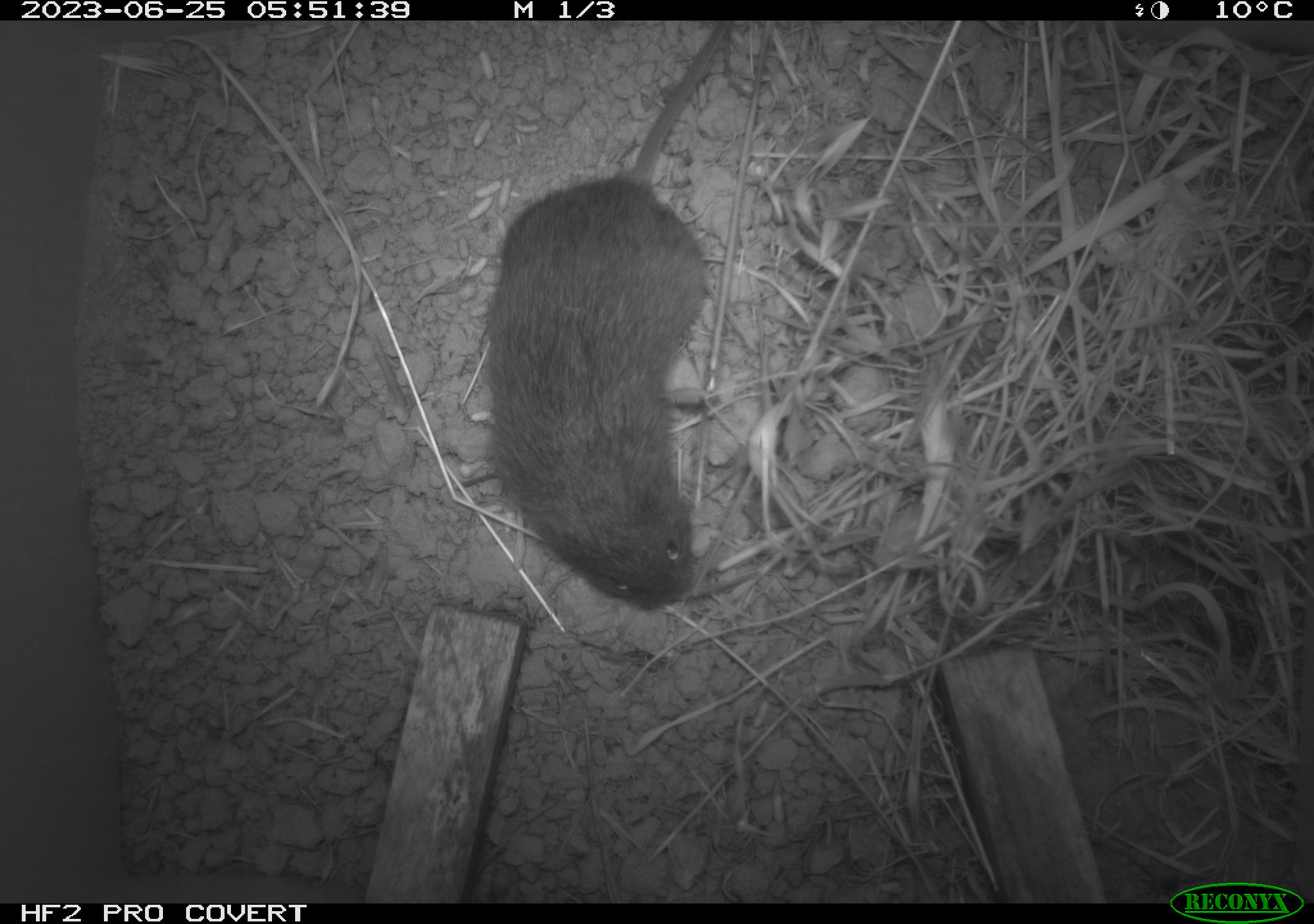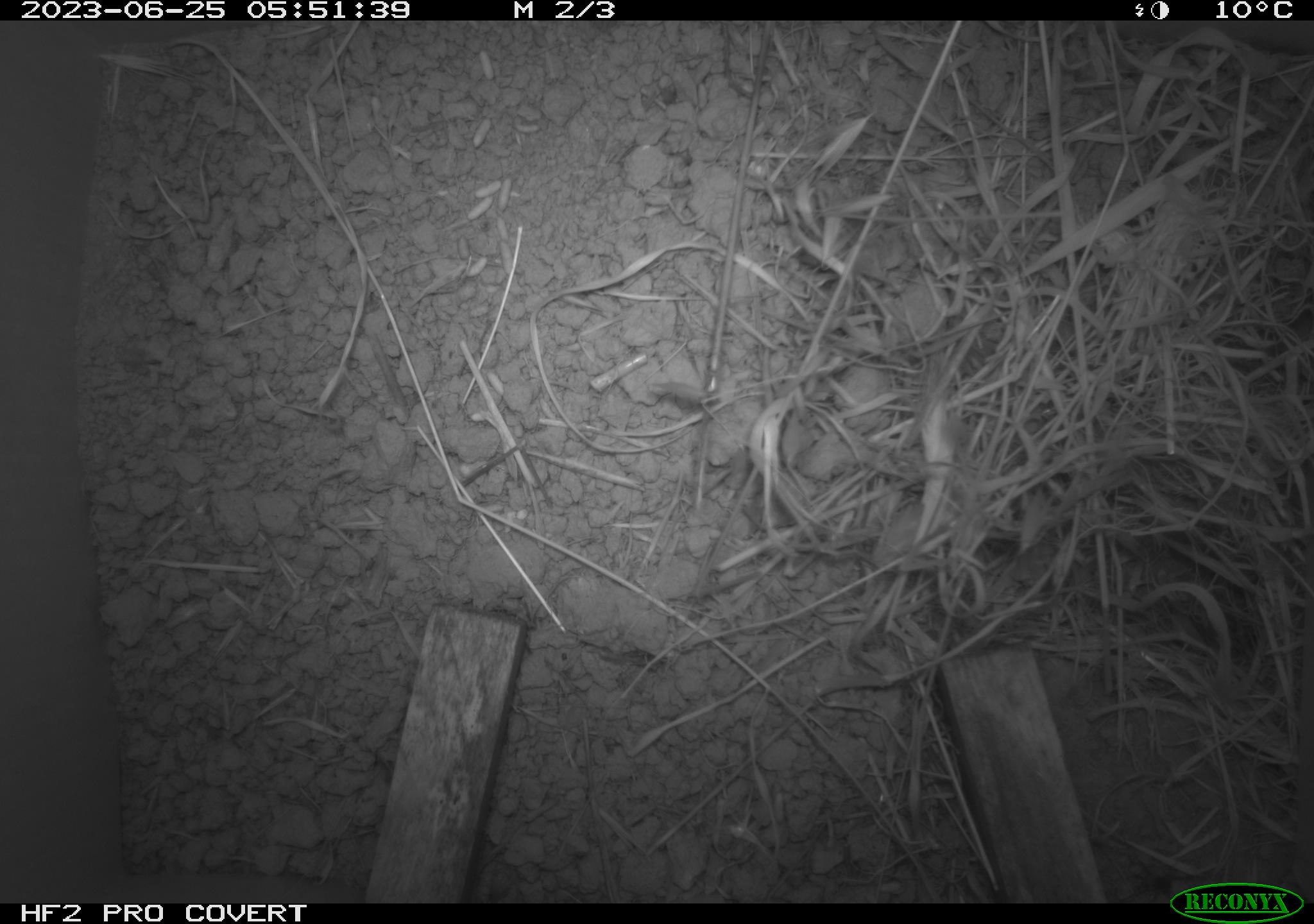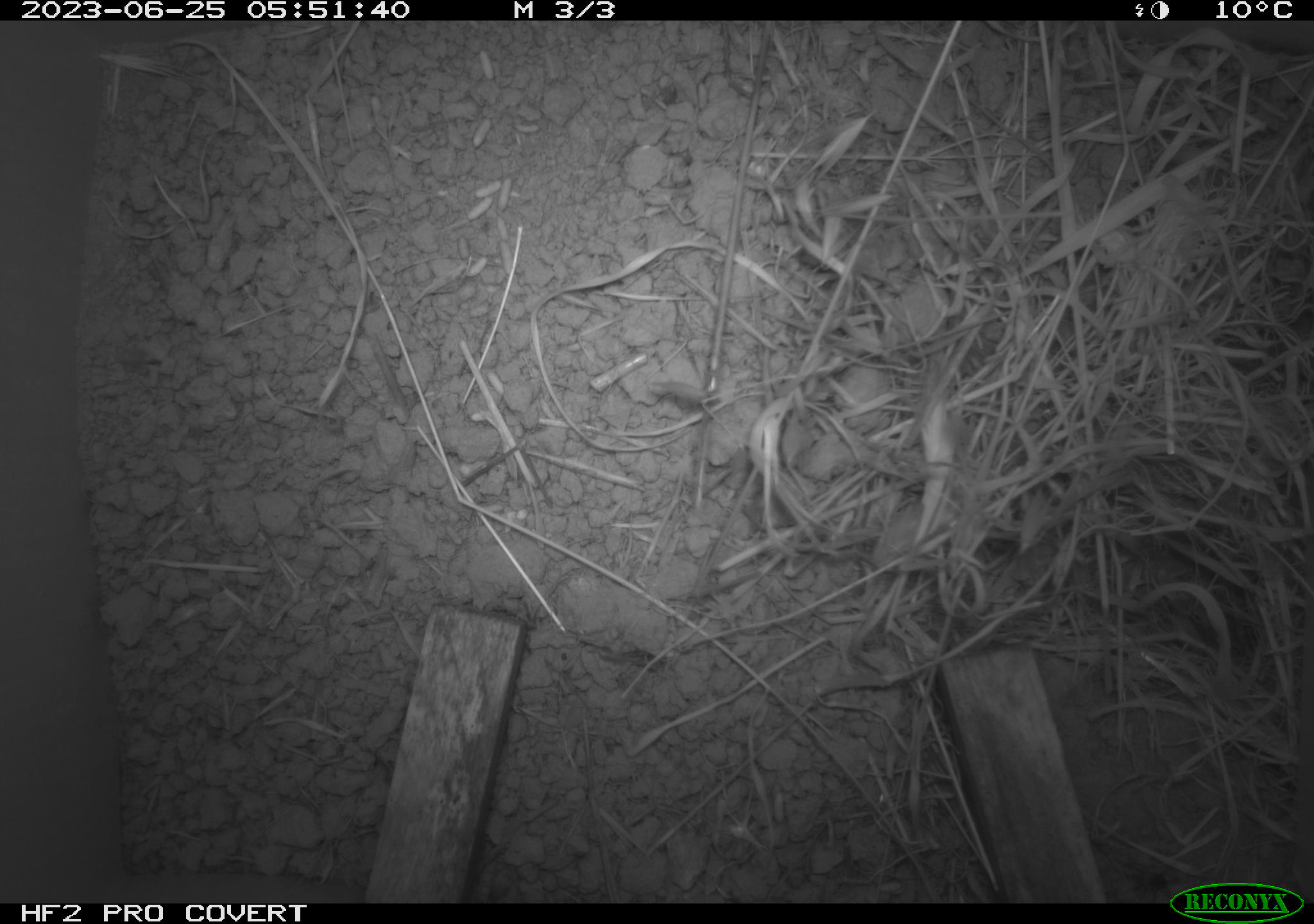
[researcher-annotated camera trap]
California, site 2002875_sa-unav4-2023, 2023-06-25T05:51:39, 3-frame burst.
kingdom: Animalia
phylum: Chordata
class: Mammalia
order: Rodentia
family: Cricetidae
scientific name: Arvicolinae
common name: voles, lemmings, and muskrats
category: arvicolinae subfamily